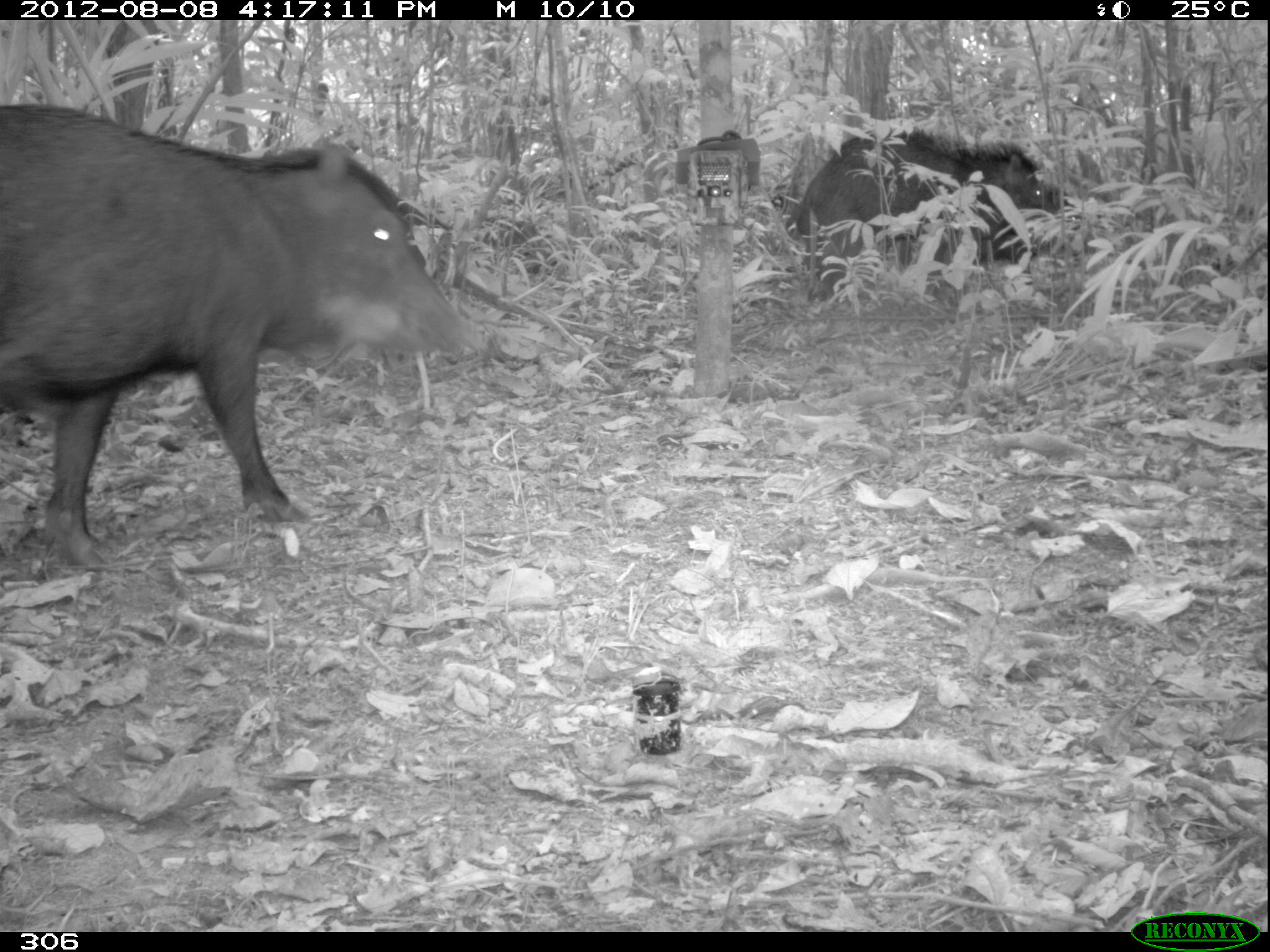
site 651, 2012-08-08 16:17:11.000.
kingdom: Animalia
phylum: Chordata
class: Mammalia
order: Artiodactyla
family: Tayassuidae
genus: Tayassu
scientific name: Tayassu pecari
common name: white-lipped peccary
Tayassu pecari (white-lipped peccary).